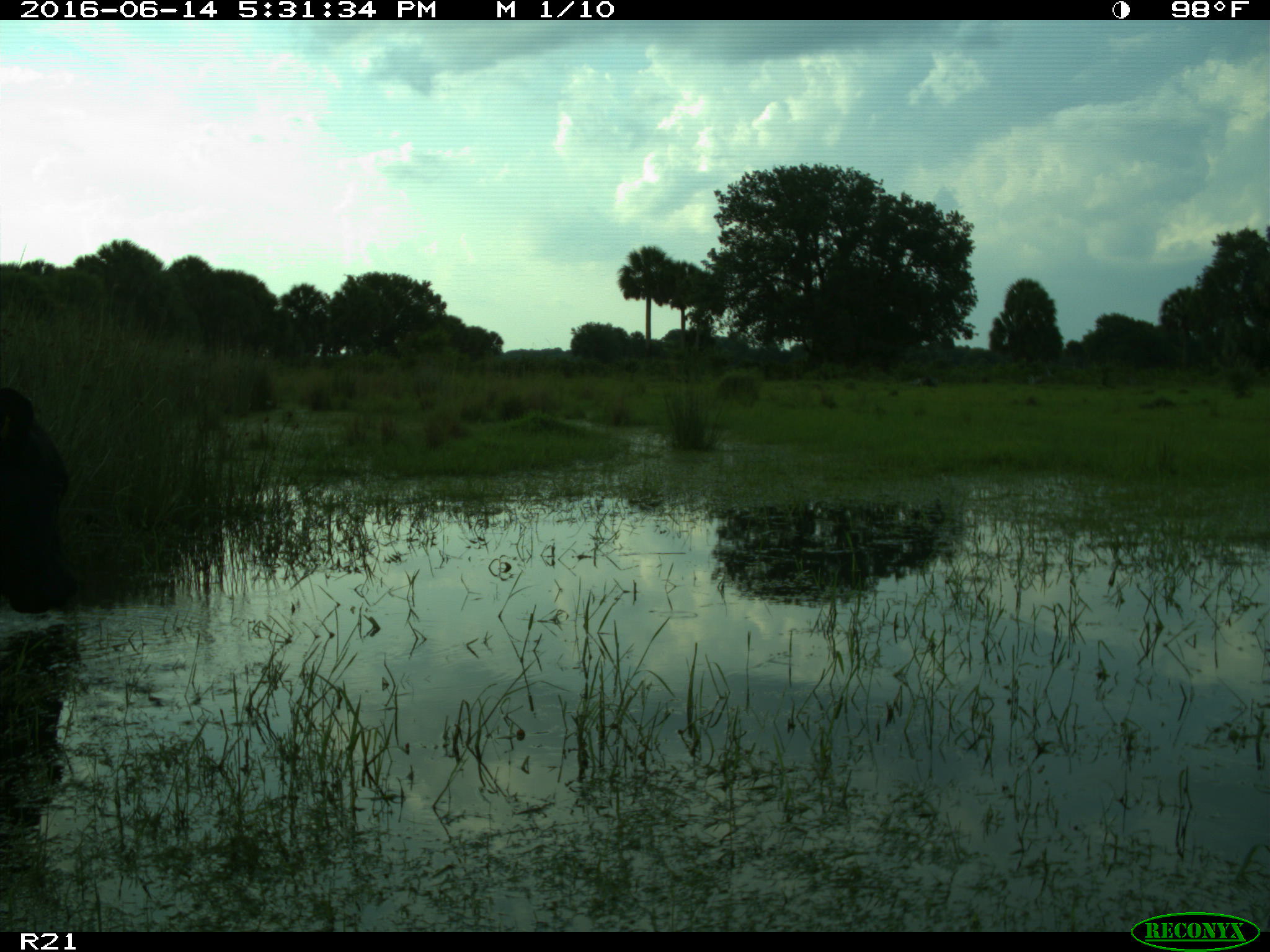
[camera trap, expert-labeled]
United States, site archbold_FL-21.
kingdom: Animalia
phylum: Chordata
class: Mammalia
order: Artiodactyla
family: Bovidae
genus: Bos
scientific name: Bos taurus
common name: domestic cow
Bos taurus (domestic cow).